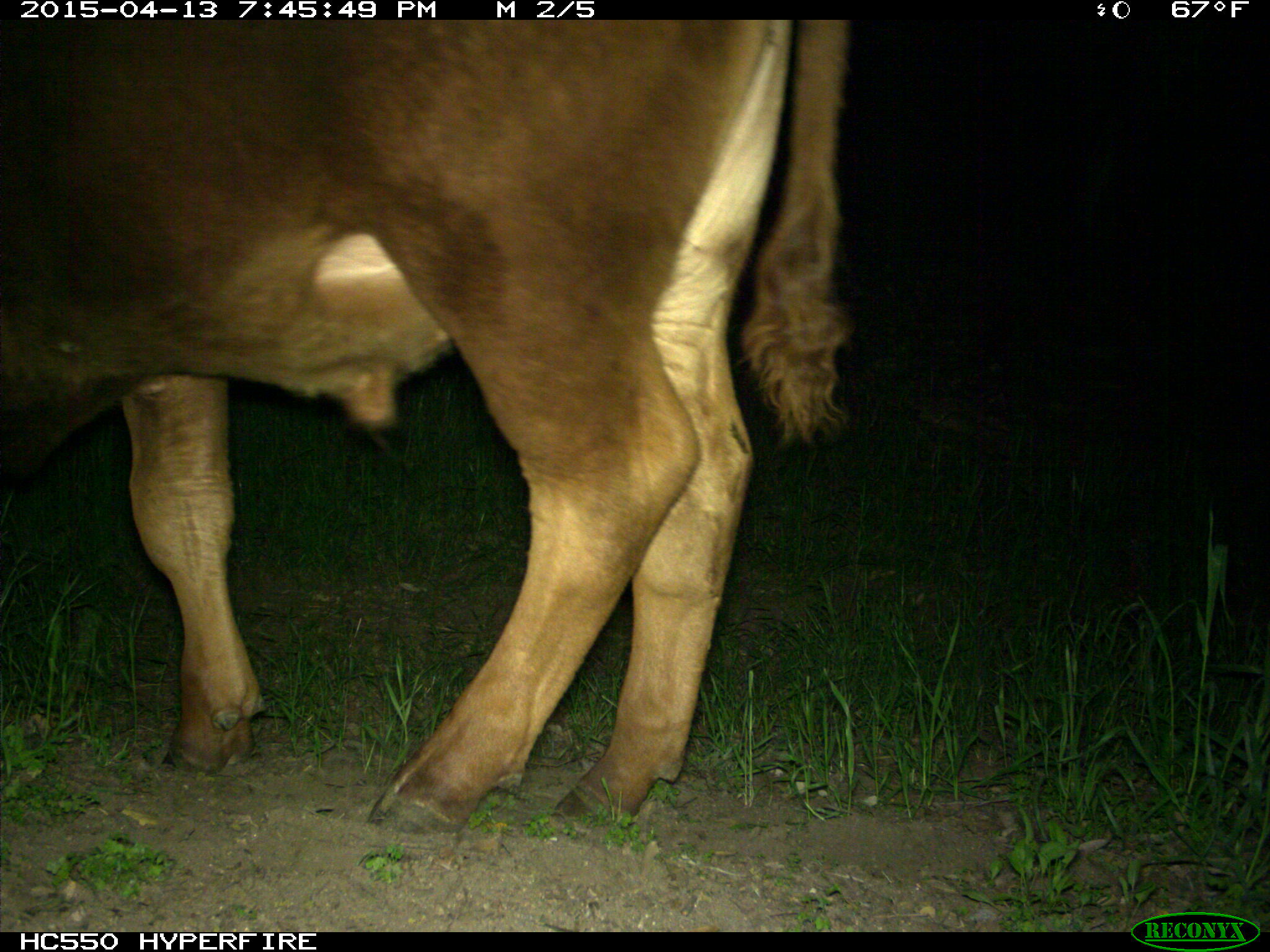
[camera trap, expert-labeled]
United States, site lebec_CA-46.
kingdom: Animalia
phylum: Chordata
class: Mammalia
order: Artiodactyla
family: Bovidae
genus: Bos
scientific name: Bos taurus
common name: domestic cow